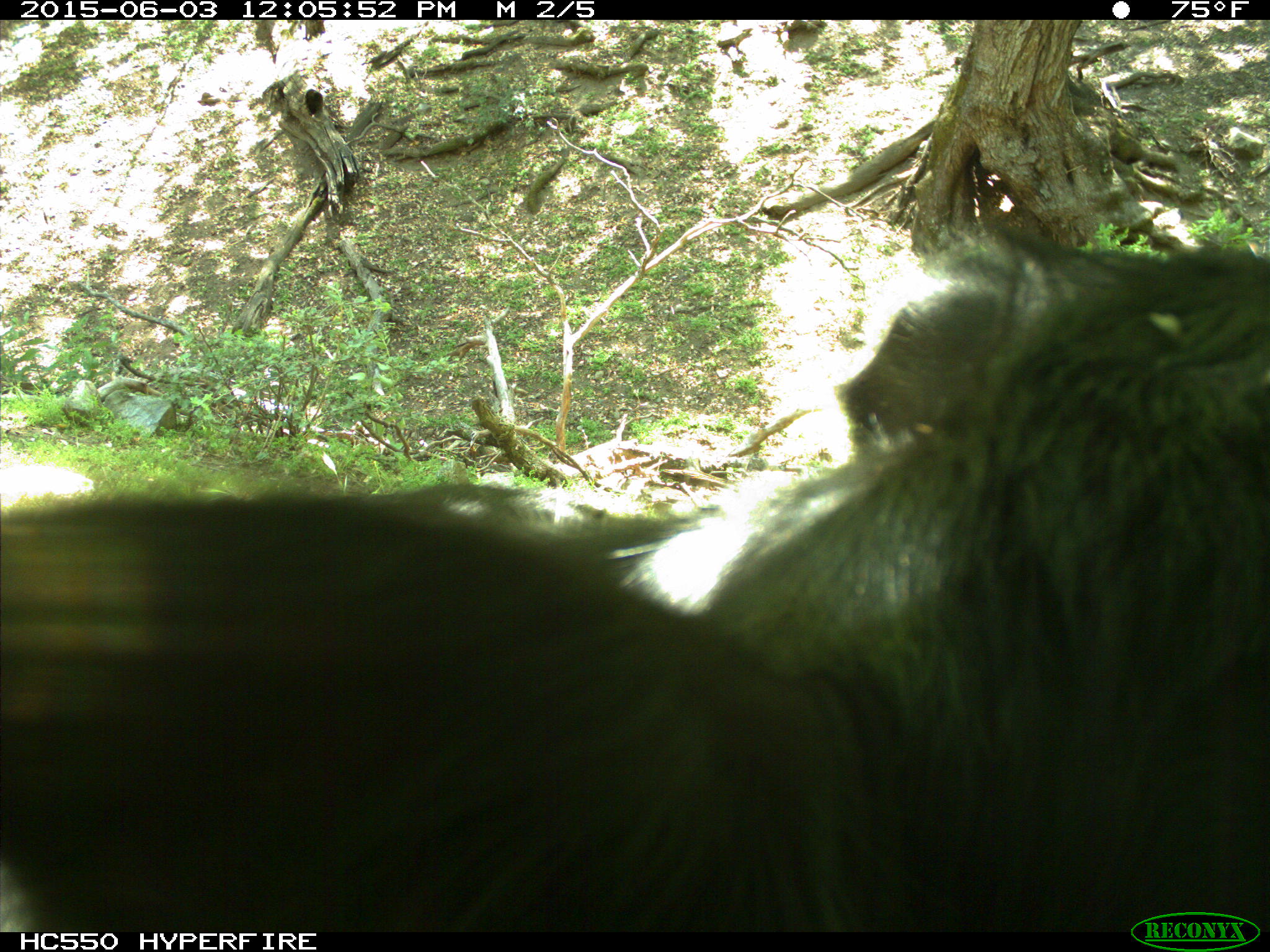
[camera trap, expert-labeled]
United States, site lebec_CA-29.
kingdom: Animalia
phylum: Chordata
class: Mammalia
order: Artiodactyla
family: Bovidae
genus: Bos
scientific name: Bos taurus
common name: domestic cow